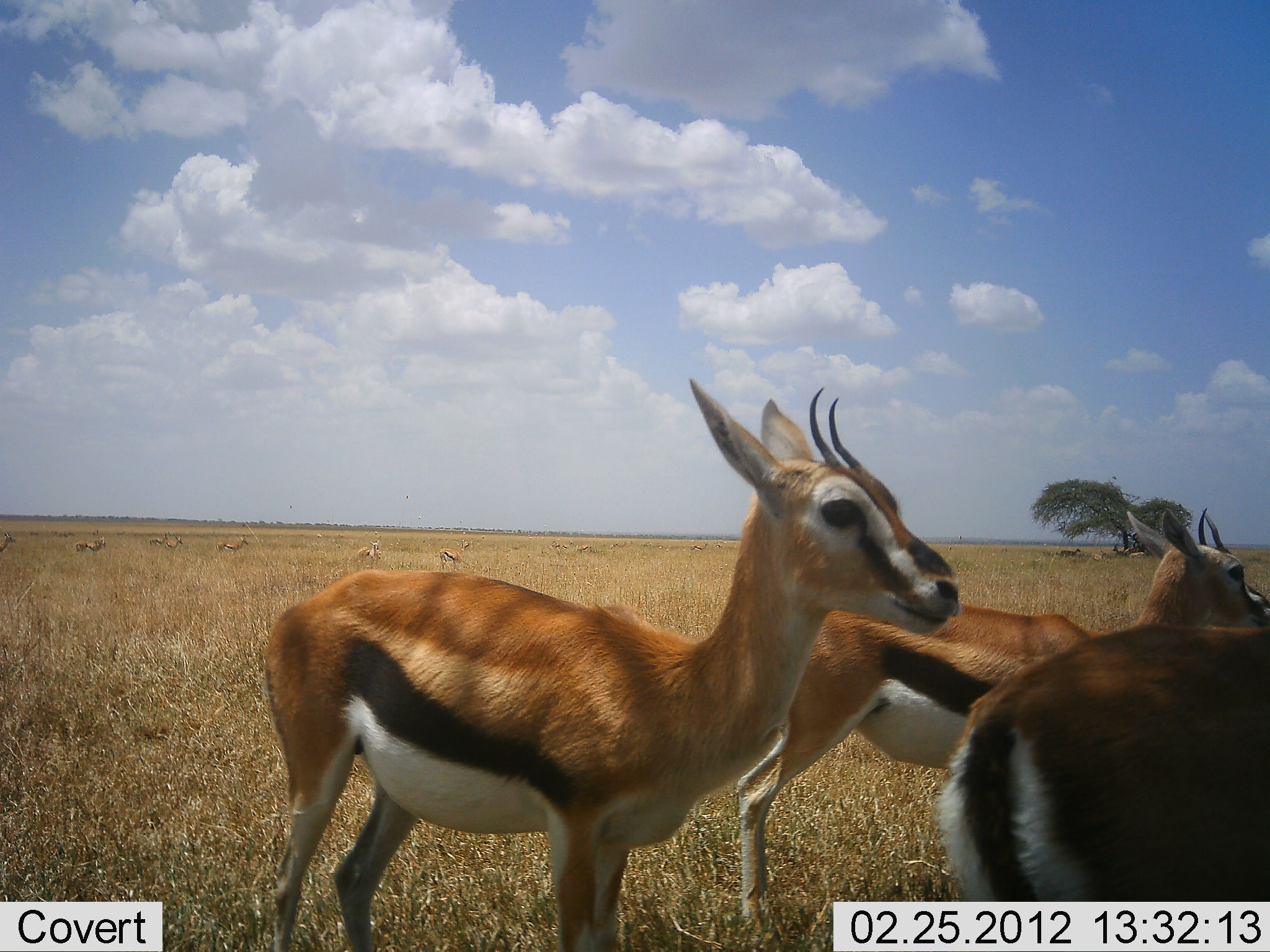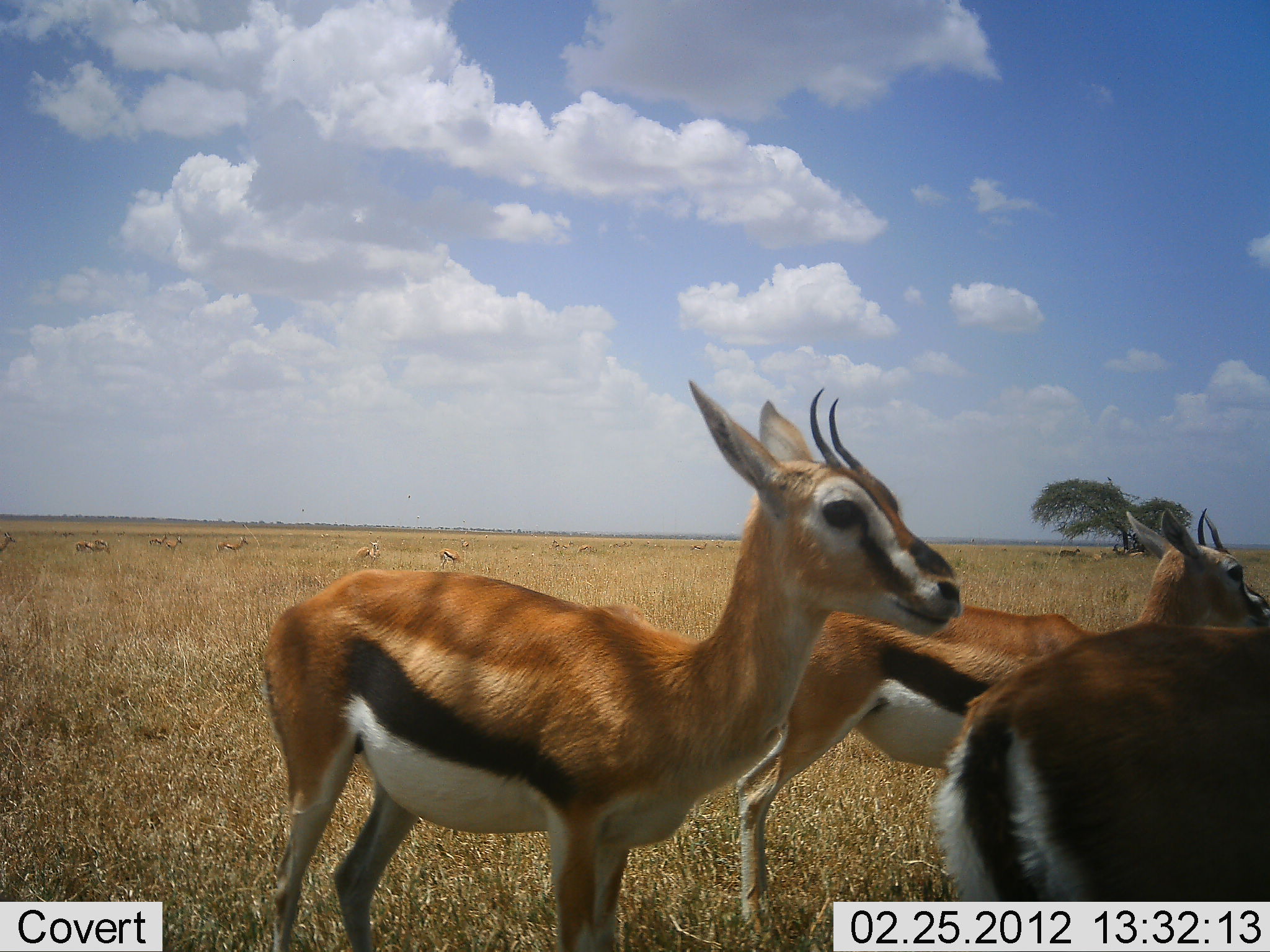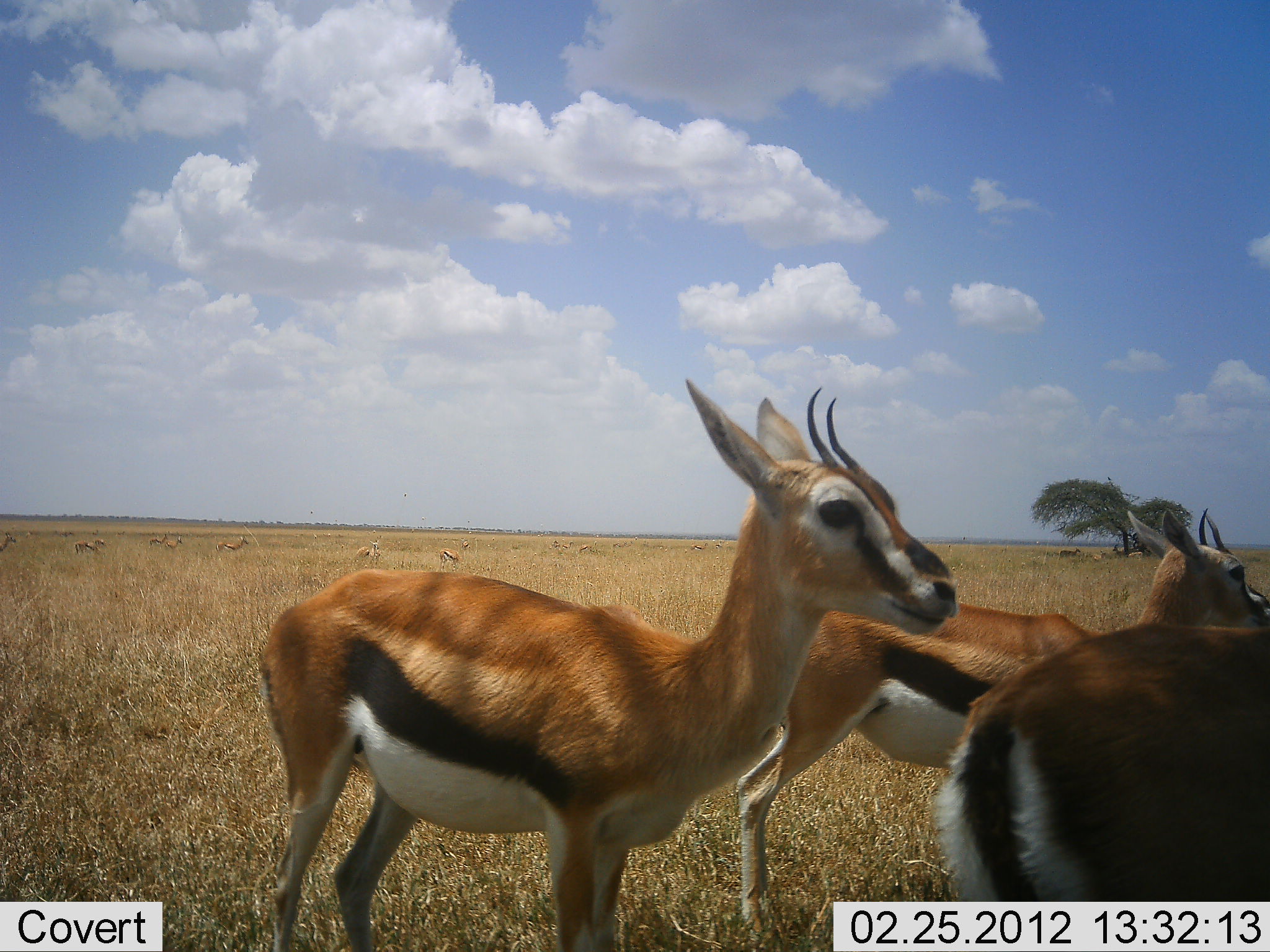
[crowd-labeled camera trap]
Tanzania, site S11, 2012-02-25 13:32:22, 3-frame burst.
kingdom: Animalia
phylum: Chordata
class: Mammalia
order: Artiodactyla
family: Bovidae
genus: Eudorcas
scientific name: Eudorcas thomsonii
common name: thomson's gazelle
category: gazellethomsons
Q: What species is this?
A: Gazellethomsons (thomson's gazelle) (Eudorcas thomsonii).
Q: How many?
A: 3.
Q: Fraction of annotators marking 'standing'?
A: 100%.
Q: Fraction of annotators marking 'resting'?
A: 10%.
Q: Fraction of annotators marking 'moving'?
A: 6%.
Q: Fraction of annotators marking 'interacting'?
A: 3%.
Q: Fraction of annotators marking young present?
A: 3%.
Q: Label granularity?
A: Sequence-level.